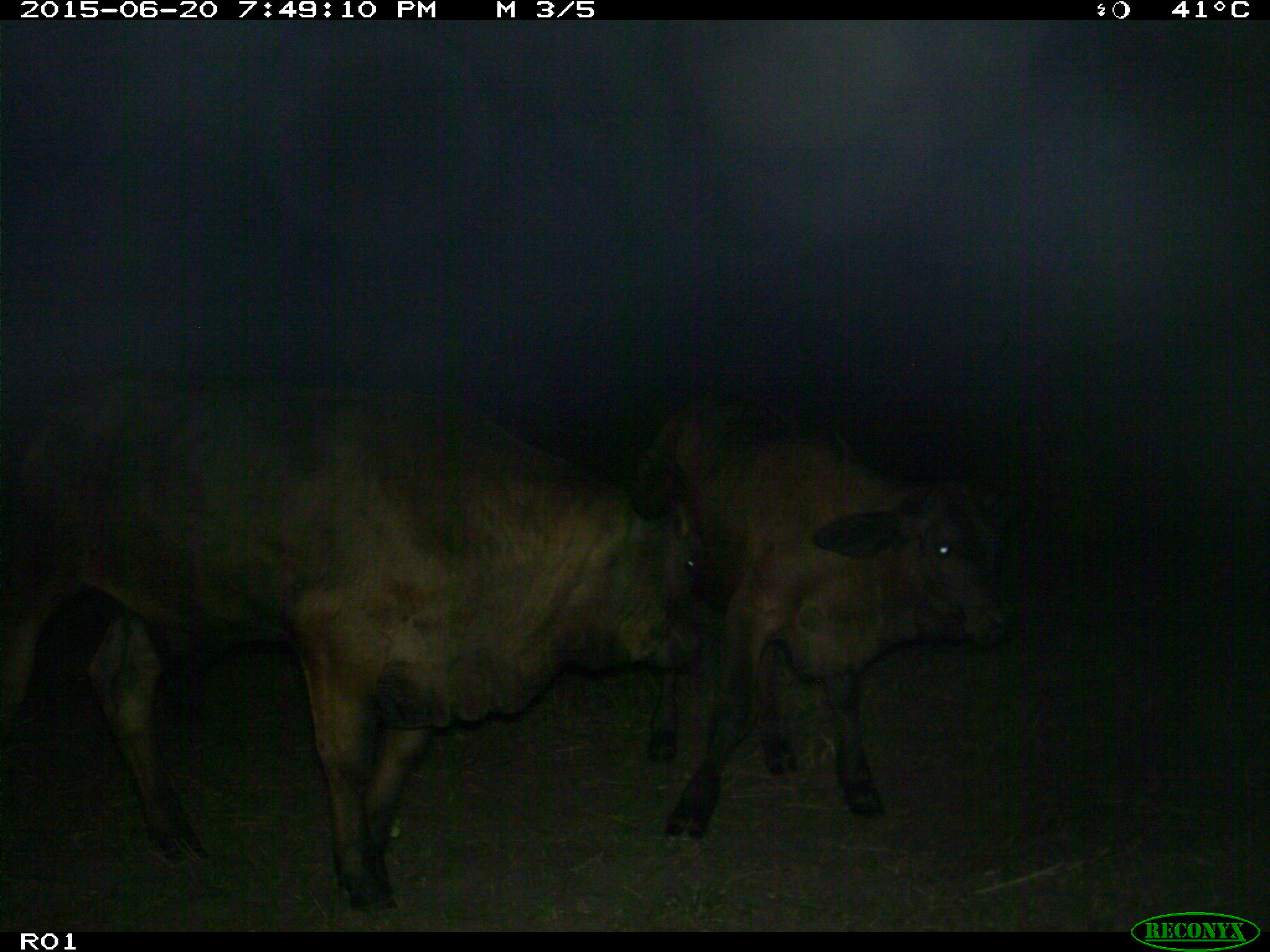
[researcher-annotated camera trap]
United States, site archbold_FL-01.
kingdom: Animalia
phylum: Chordata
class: Mammalia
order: Artiodactyla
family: Bovidae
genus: Bos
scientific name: Bos taurus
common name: domestic cow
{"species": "Bos taurus (domestic cow)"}